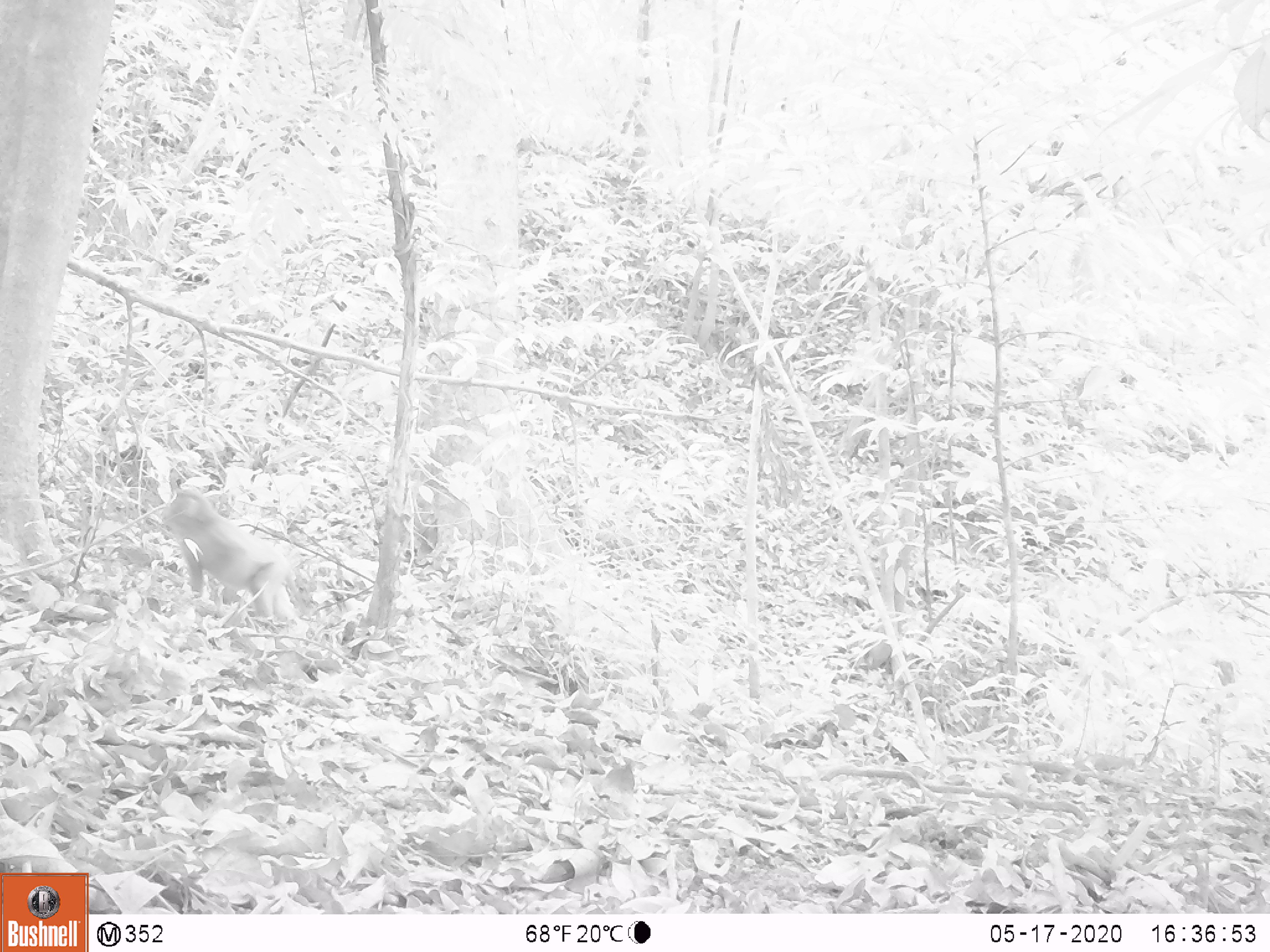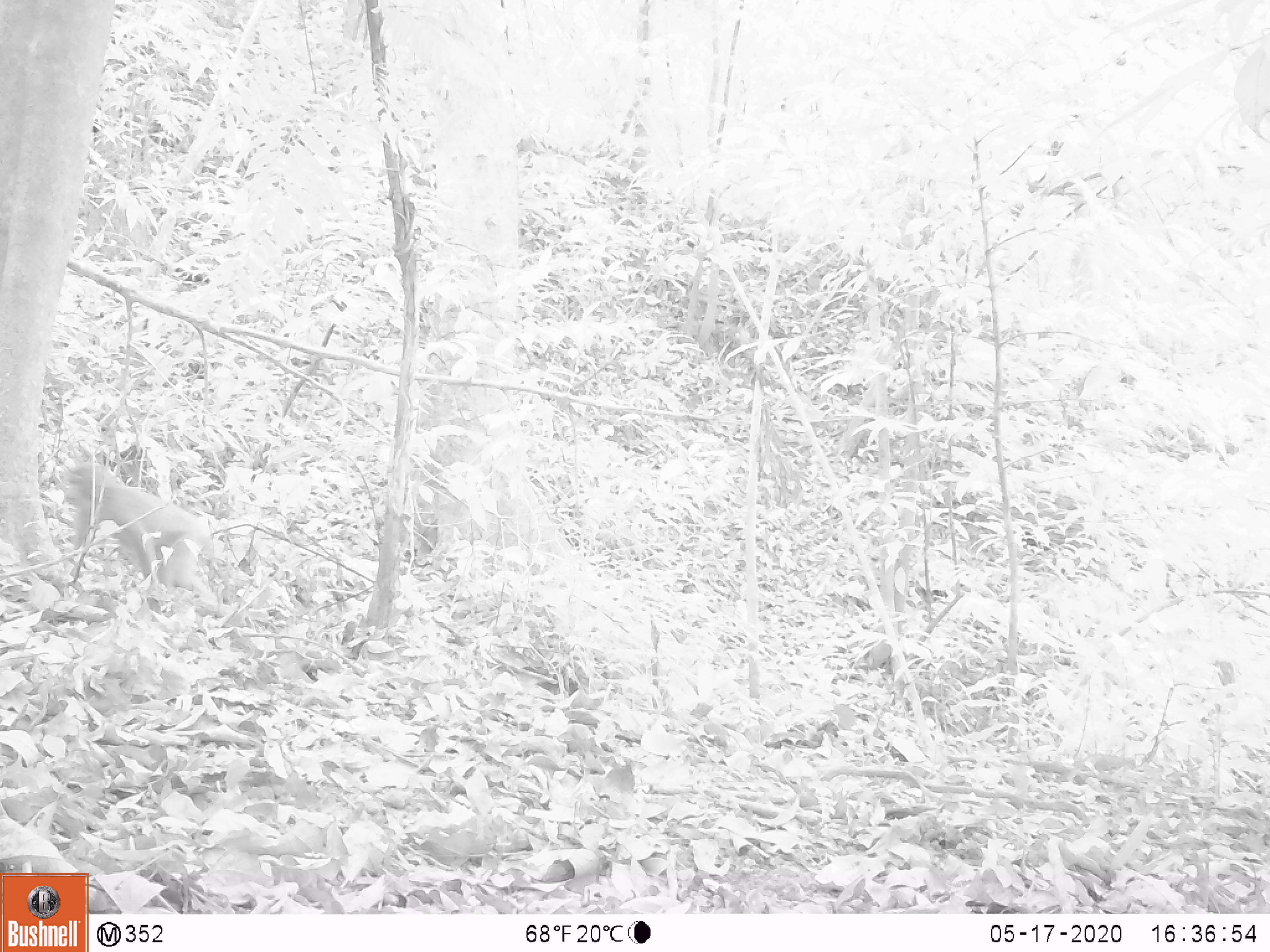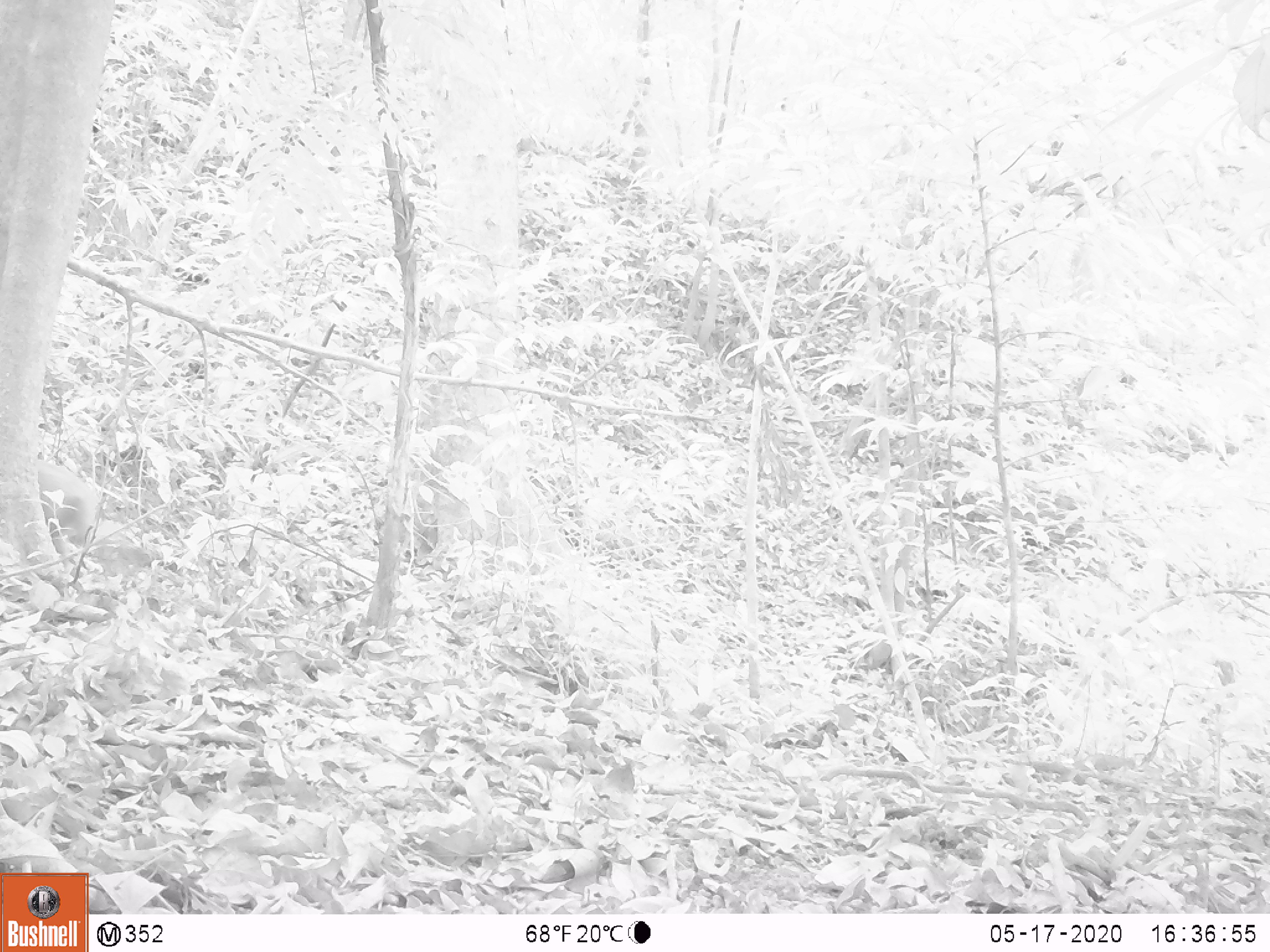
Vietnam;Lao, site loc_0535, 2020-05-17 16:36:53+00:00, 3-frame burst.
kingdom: Animalia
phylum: Chordata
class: Mammalia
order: Primates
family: Cercopithecidae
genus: Macaca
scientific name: Macaca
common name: macaques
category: assam or rhesus macaque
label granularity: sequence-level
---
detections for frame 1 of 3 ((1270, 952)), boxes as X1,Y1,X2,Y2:
assam or rhesus macaque: 158,486,312,623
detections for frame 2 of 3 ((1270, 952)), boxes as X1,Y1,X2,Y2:
assam or rhesus macaque: 59,460,218,604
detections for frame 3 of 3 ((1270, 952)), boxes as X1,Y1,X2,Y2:
assam or rhesus macaque: 37,458,101,547